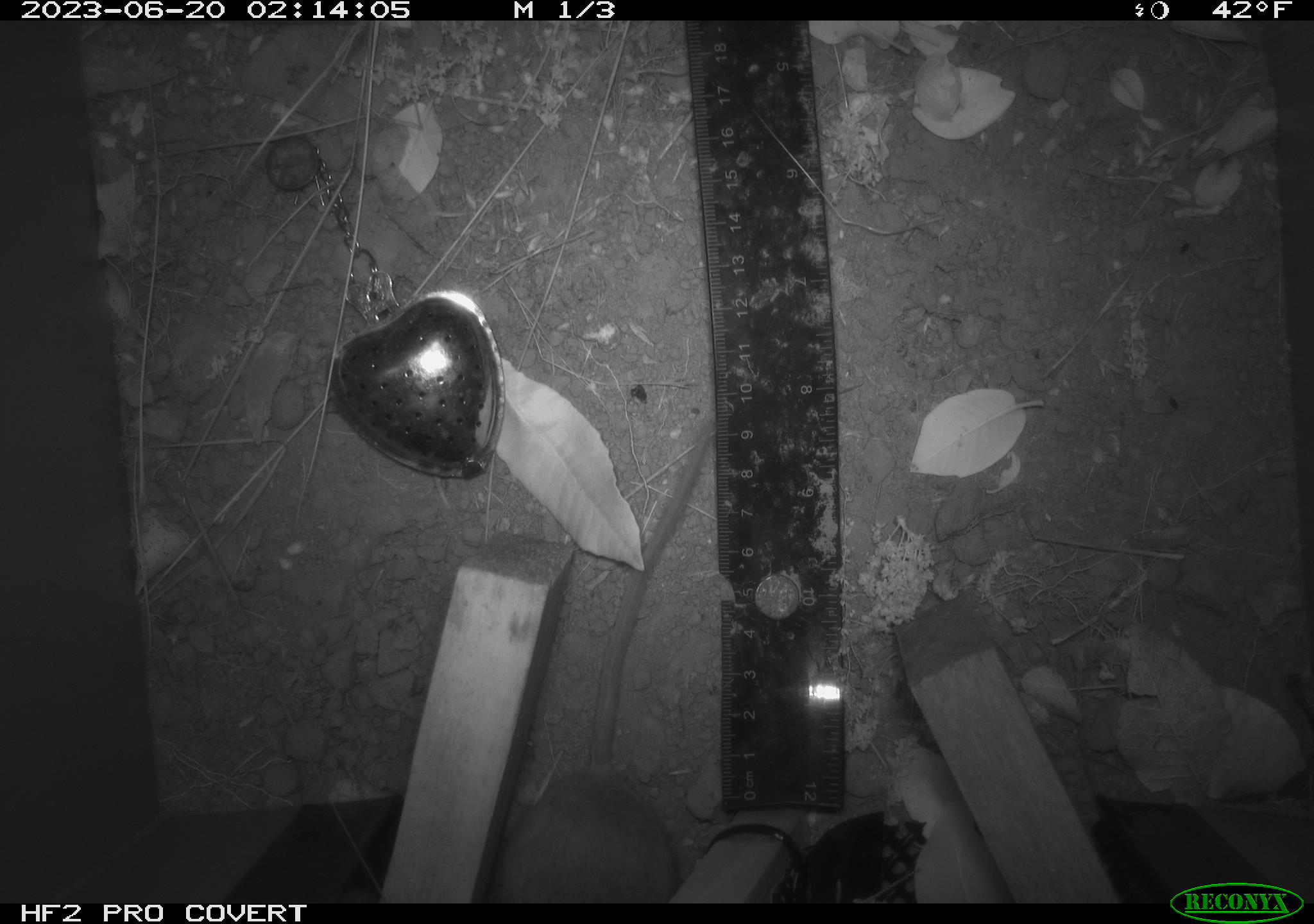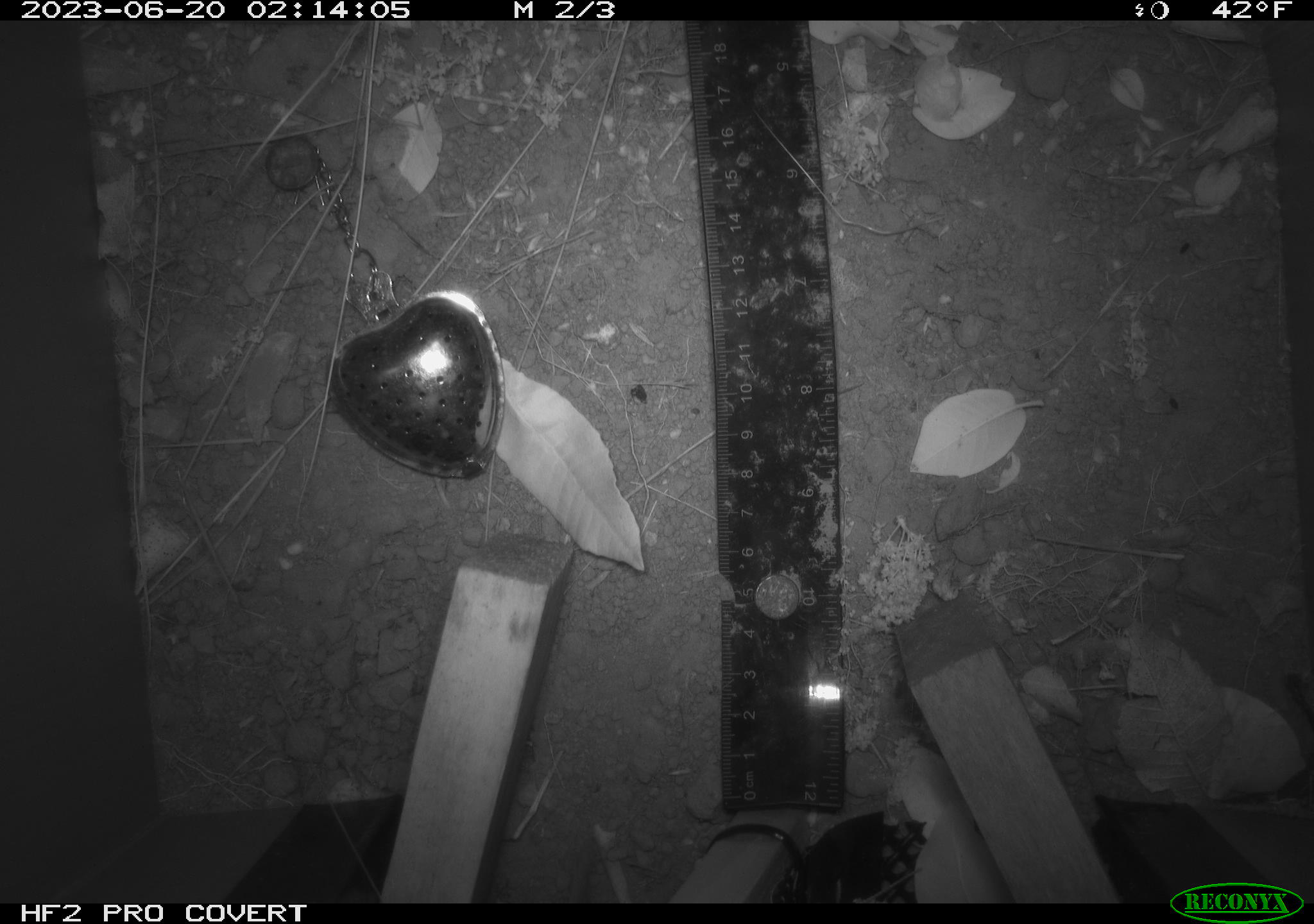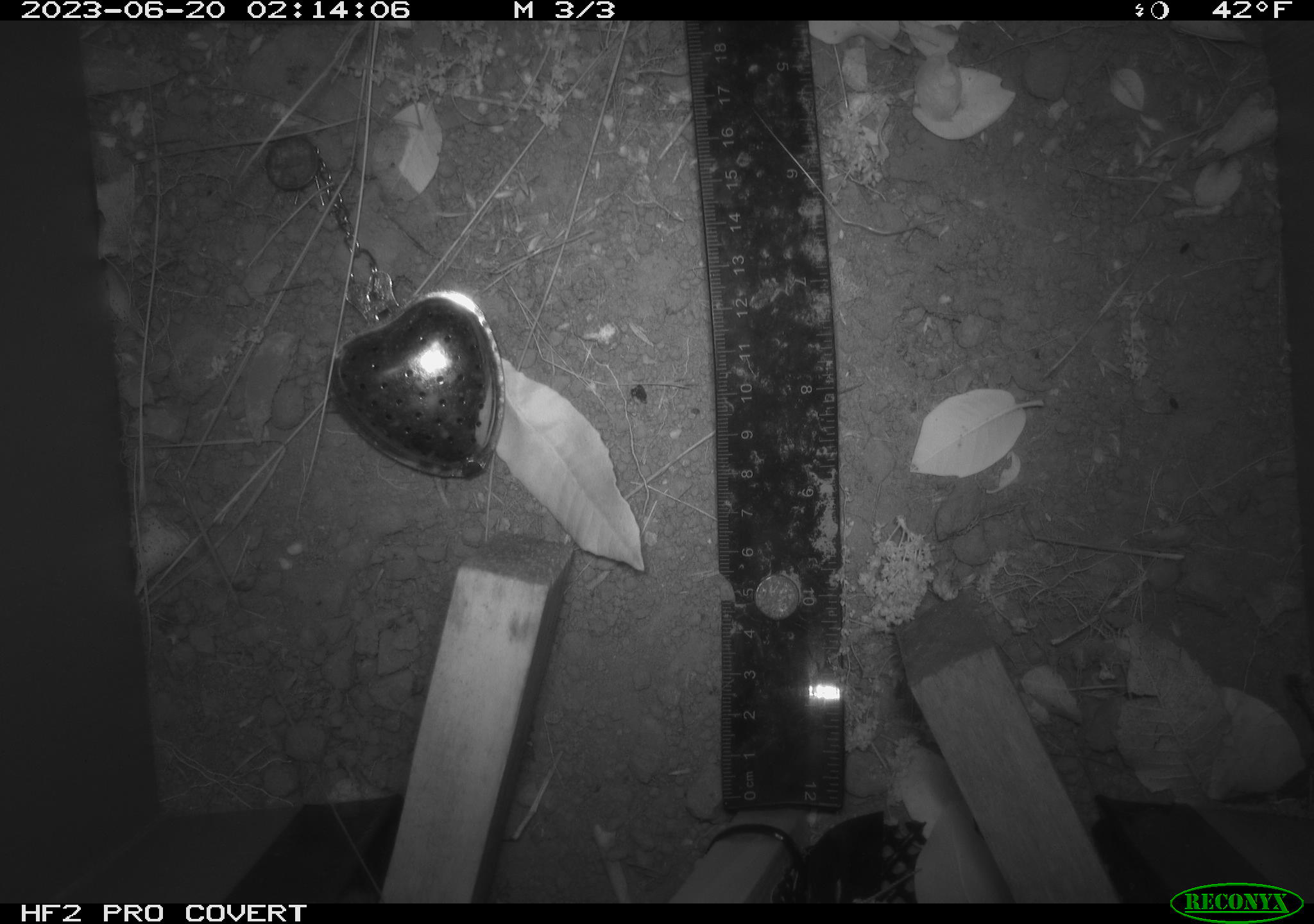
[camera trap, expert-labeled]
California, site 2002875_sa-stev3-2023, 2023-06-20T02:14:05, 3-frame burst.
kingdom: Animalia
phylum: Chordata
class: Mammalia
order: Rodentia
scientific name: Rodentia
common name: mouse species